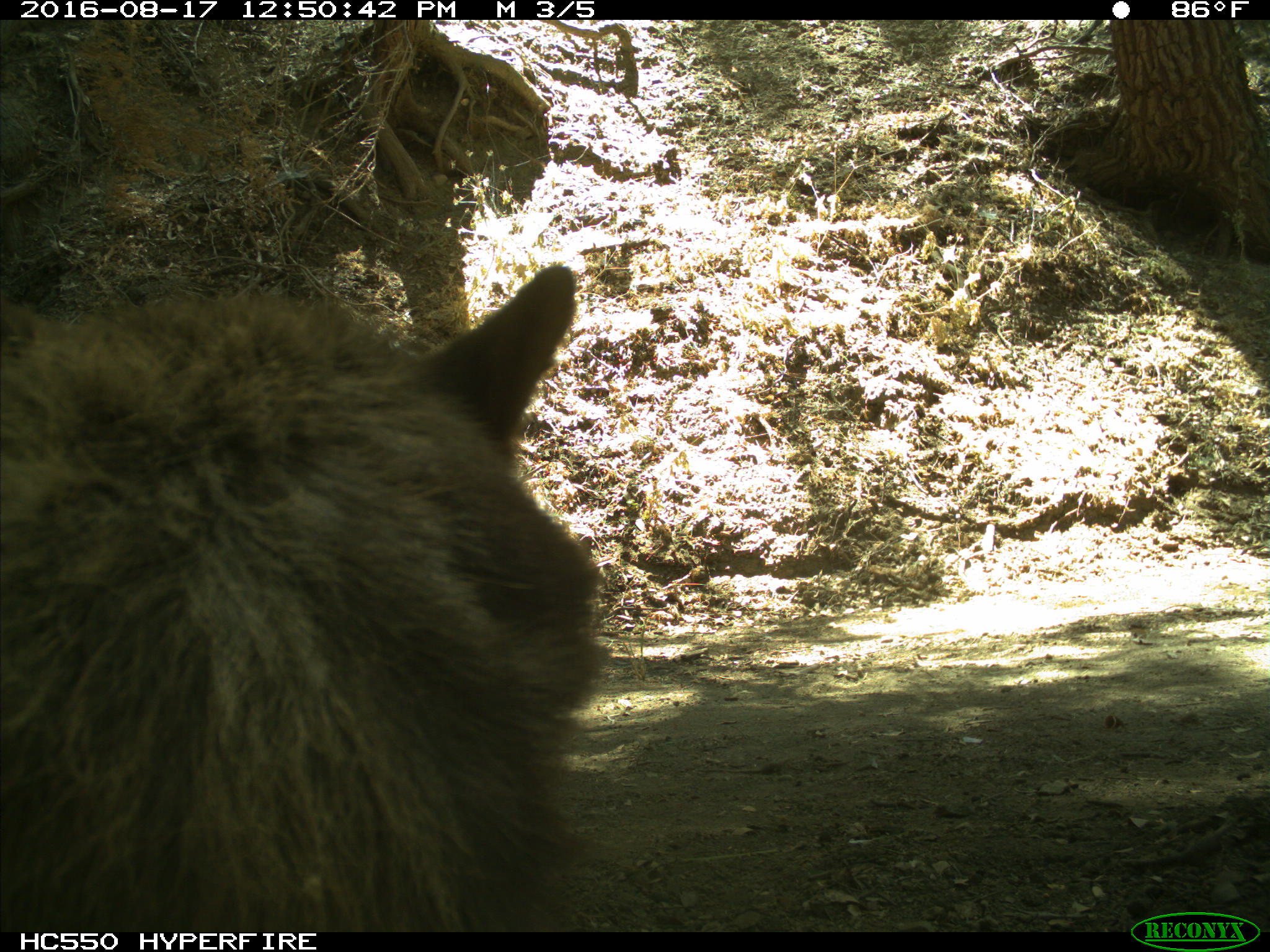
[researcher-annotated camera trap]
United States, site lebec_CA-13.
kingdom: Animalia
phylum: Chordata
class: Mammalia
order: Carnivora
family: Ursidae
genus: Ursus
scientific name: Ursus americanus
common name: american black bear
Ursus americanus (american black bear).